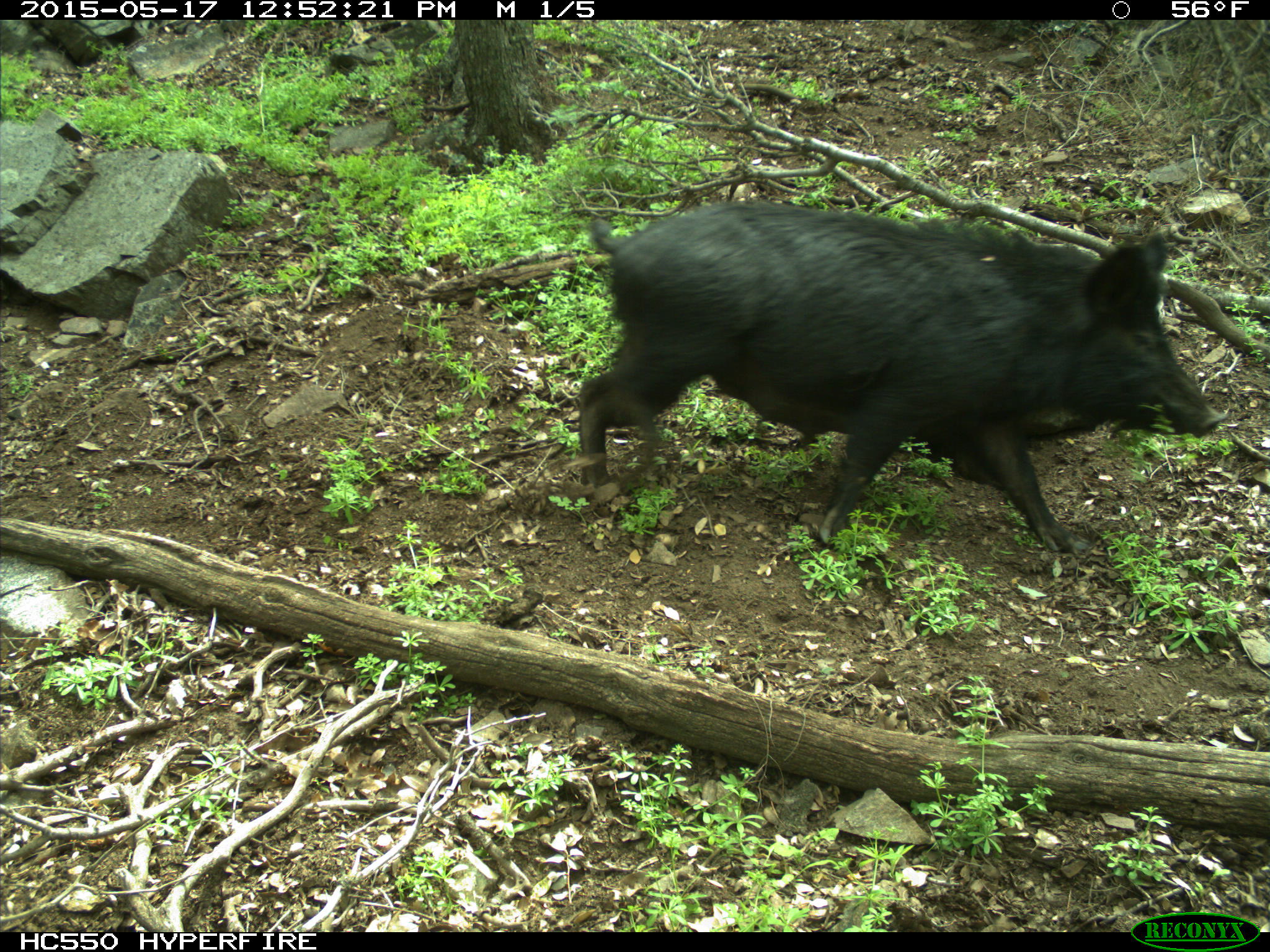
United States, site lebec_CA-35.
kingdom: Animalia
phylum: Chordata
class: Mammalia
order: Artiodactyla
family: Suidae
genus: Sus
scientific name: Sus scrofa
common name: wild boar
Sus scrofa (wild boar).